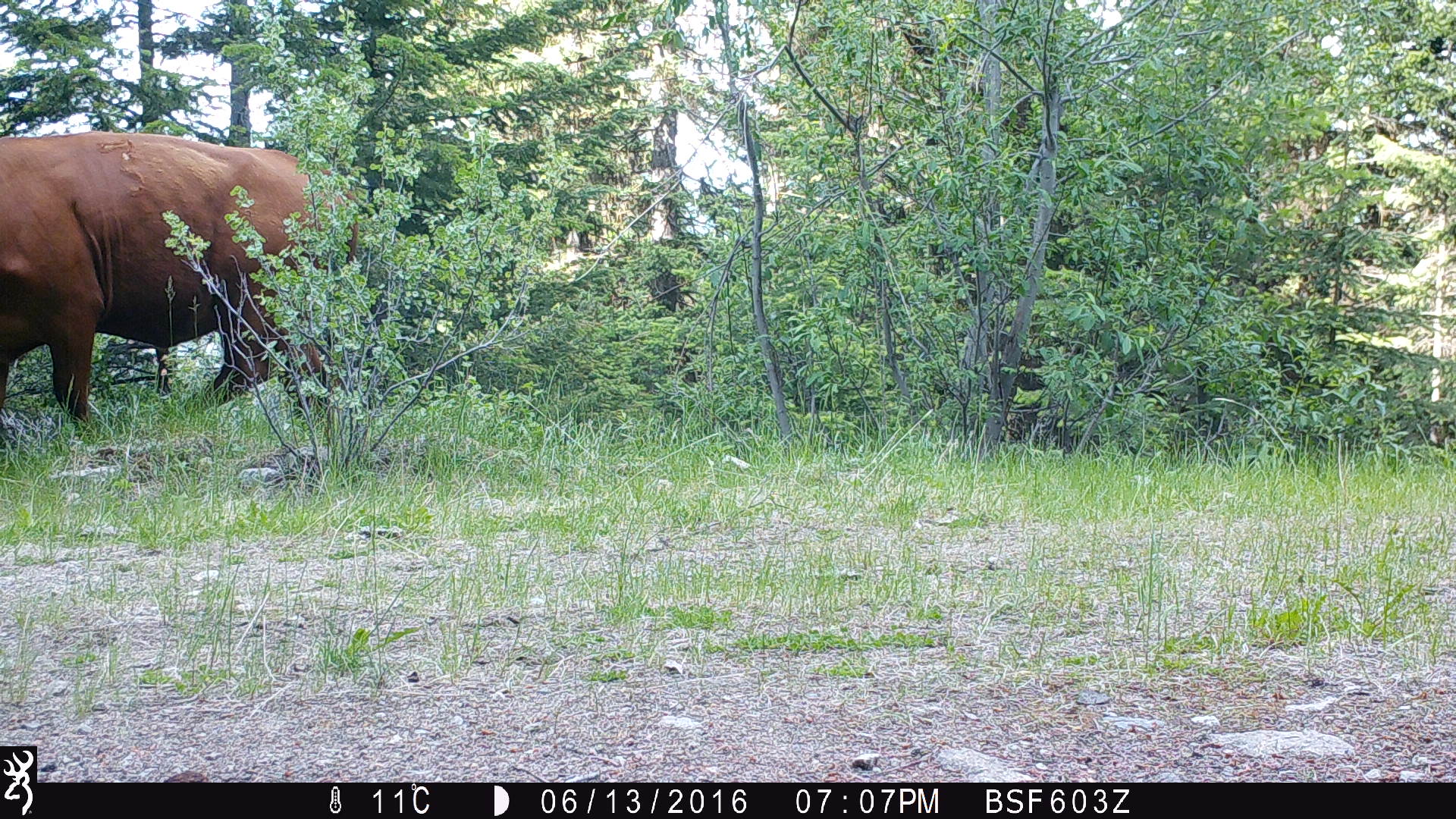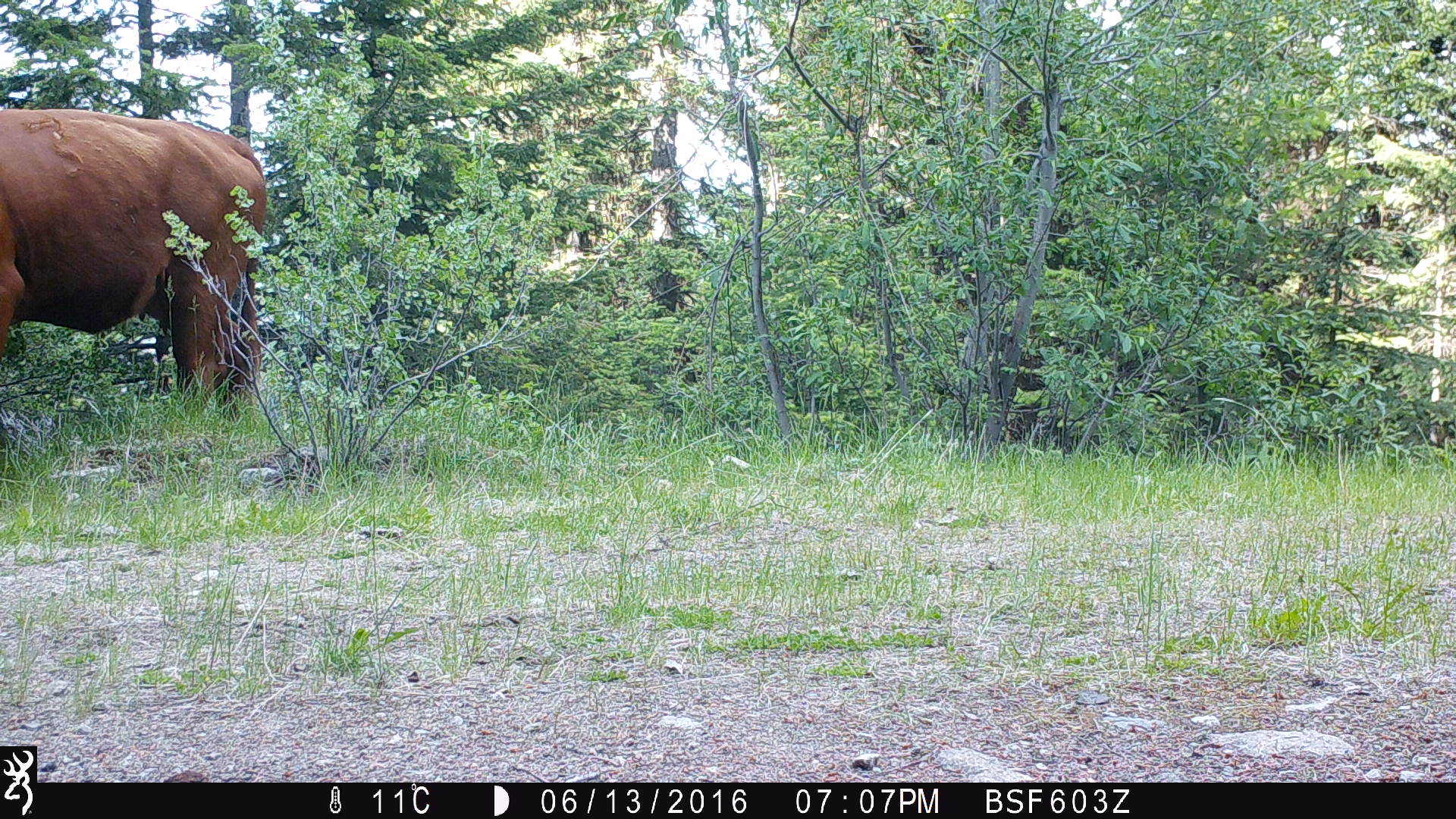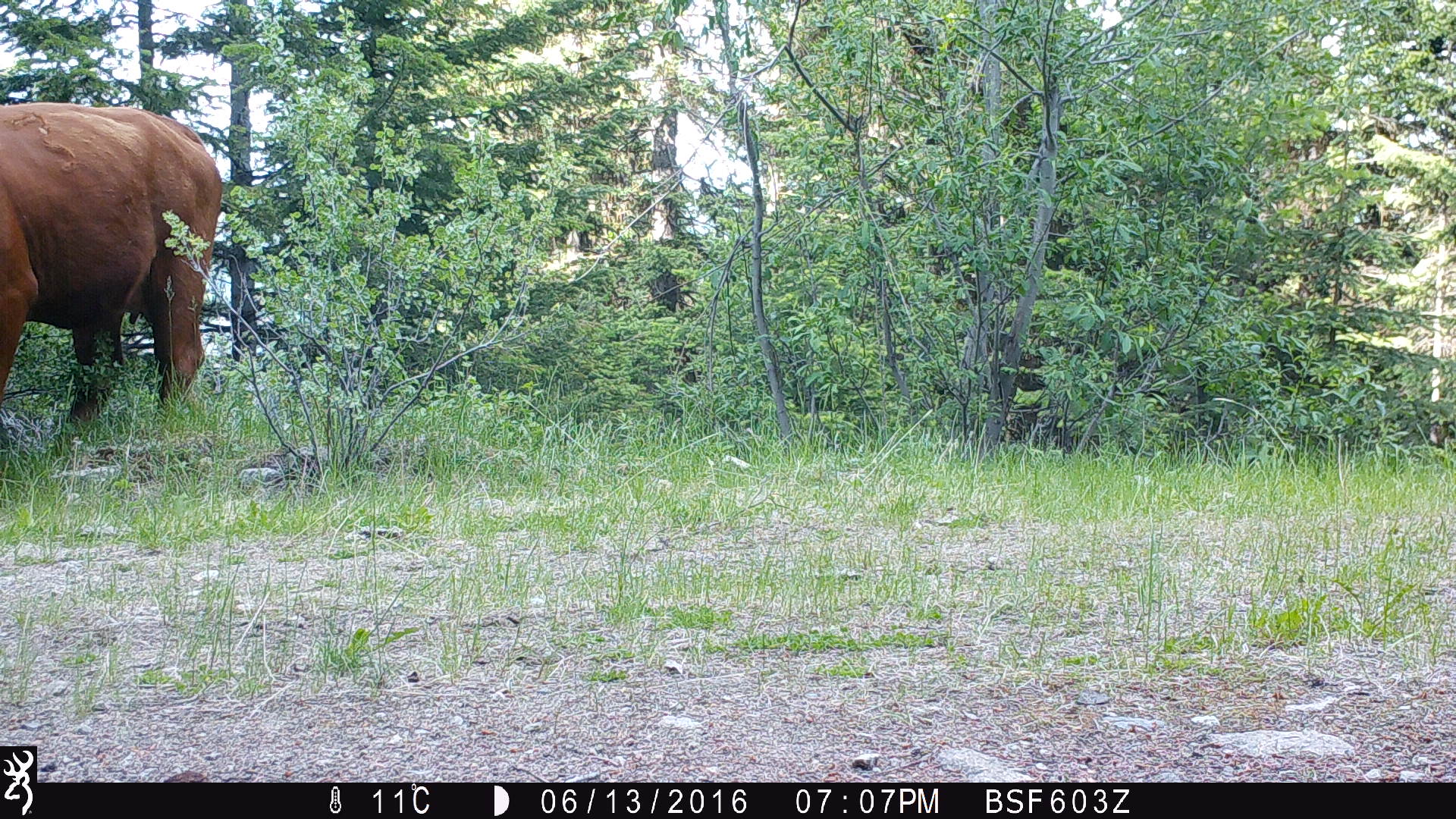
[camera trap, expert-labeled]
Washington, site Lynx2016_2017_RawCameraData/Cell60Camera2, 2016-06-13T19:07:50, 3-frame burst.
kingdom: Animalia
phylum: Chordata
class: Mammalia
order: Artiodactyla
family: Bovidae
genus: Bos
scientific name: Bos taurus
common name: domestic cattle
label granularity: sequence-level